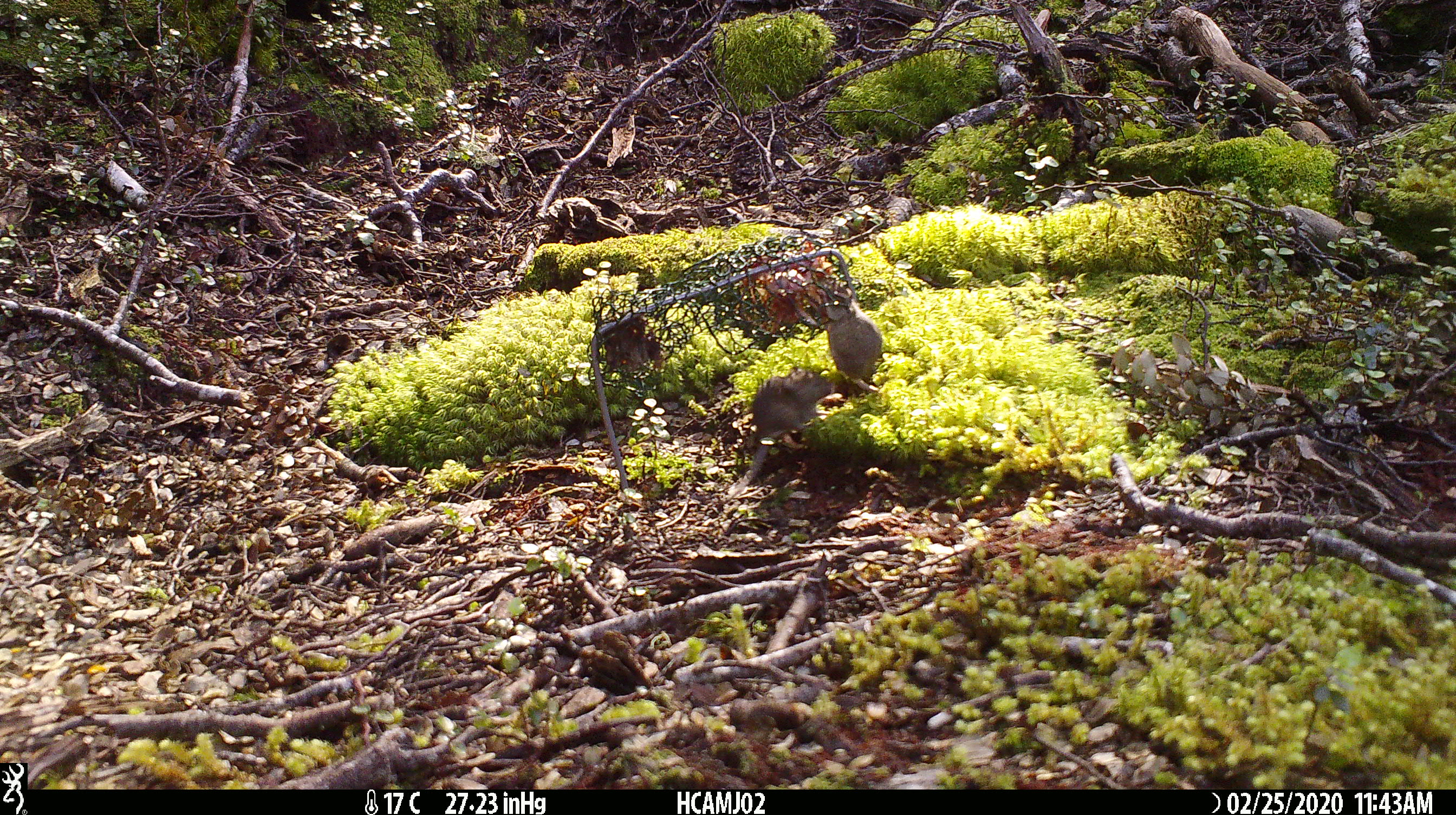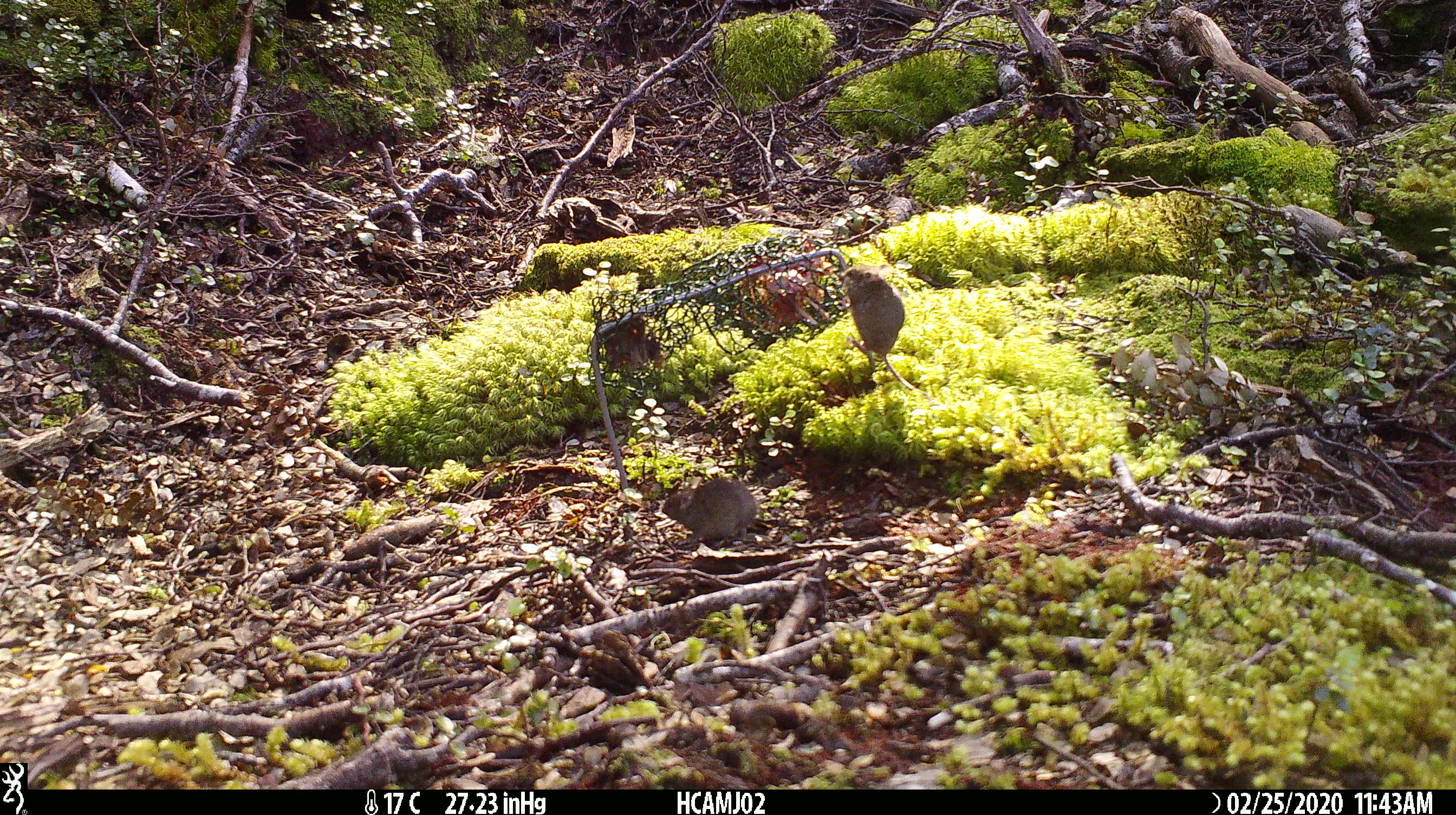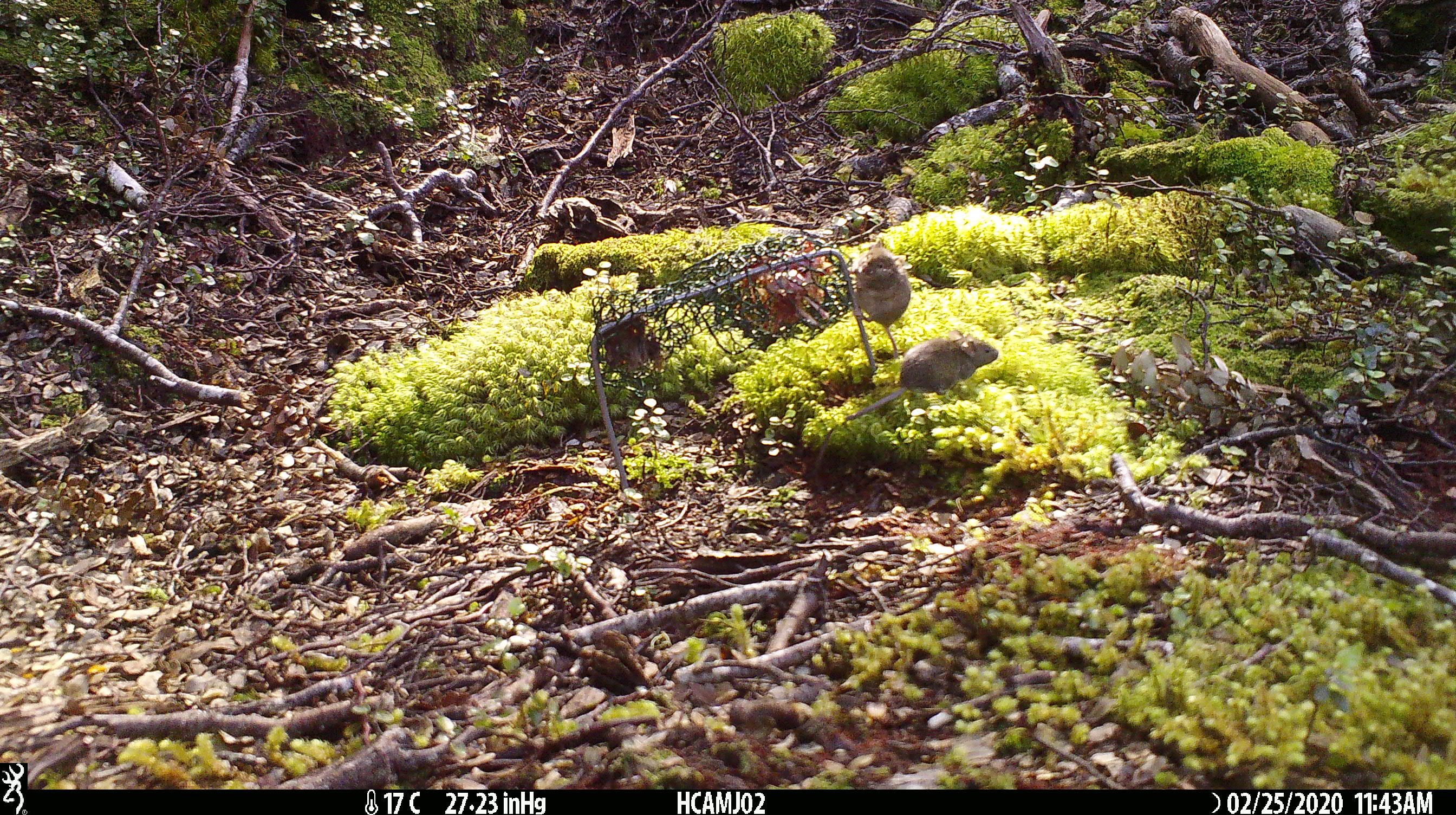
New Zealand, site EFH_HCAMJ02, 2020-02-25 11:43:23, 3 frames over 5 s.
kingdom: Animalia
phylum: Chordata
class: Mammalia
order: Rodentia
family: Muridae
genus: Mus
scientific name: Mus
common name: mouse